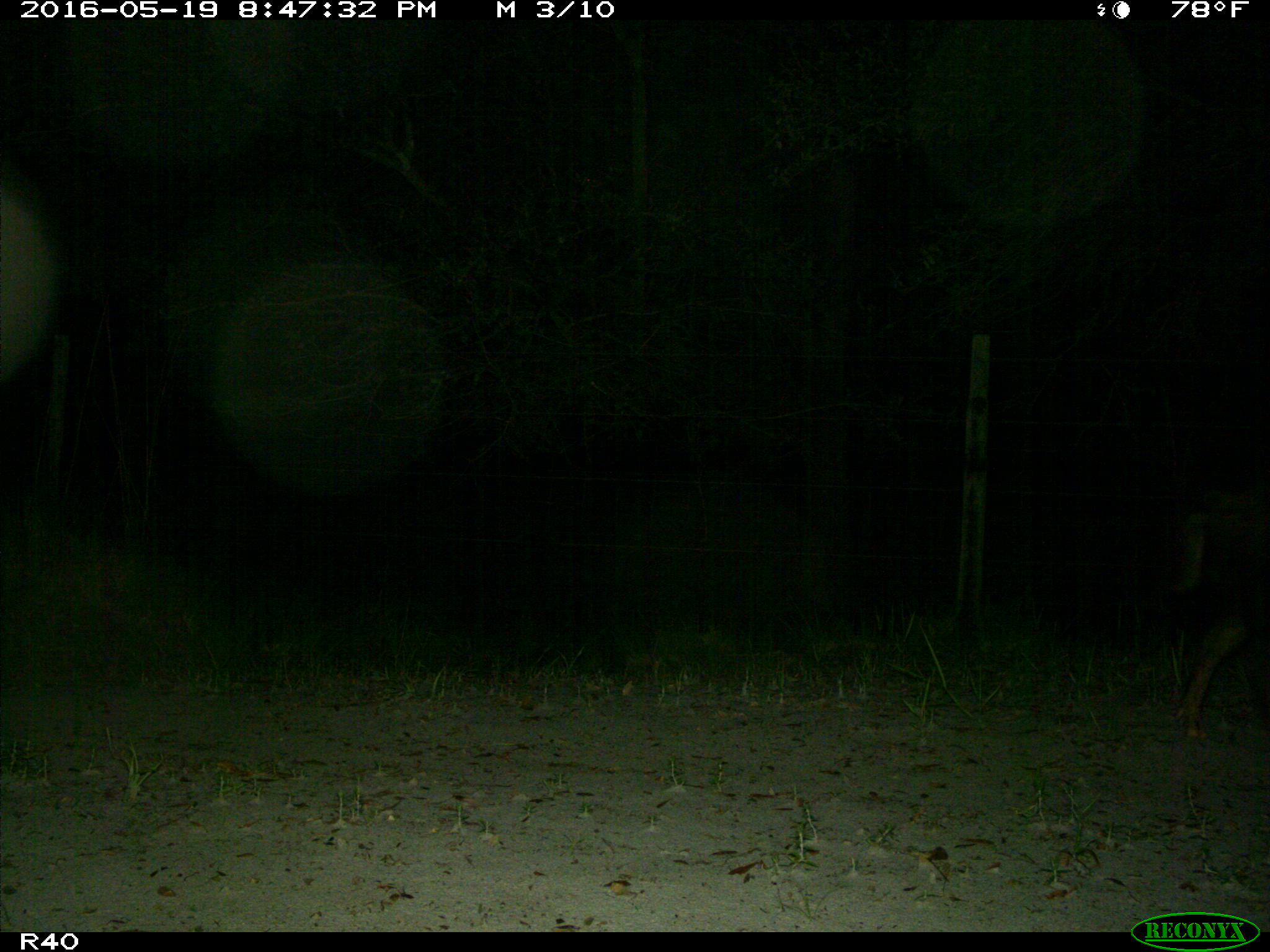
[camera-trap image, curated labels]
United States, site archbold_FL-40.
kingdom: Animalia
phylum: Chordata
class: Mammalia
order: Artiodactyla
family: Suidae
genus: Sus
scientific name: Sus scrofa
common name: wild boar